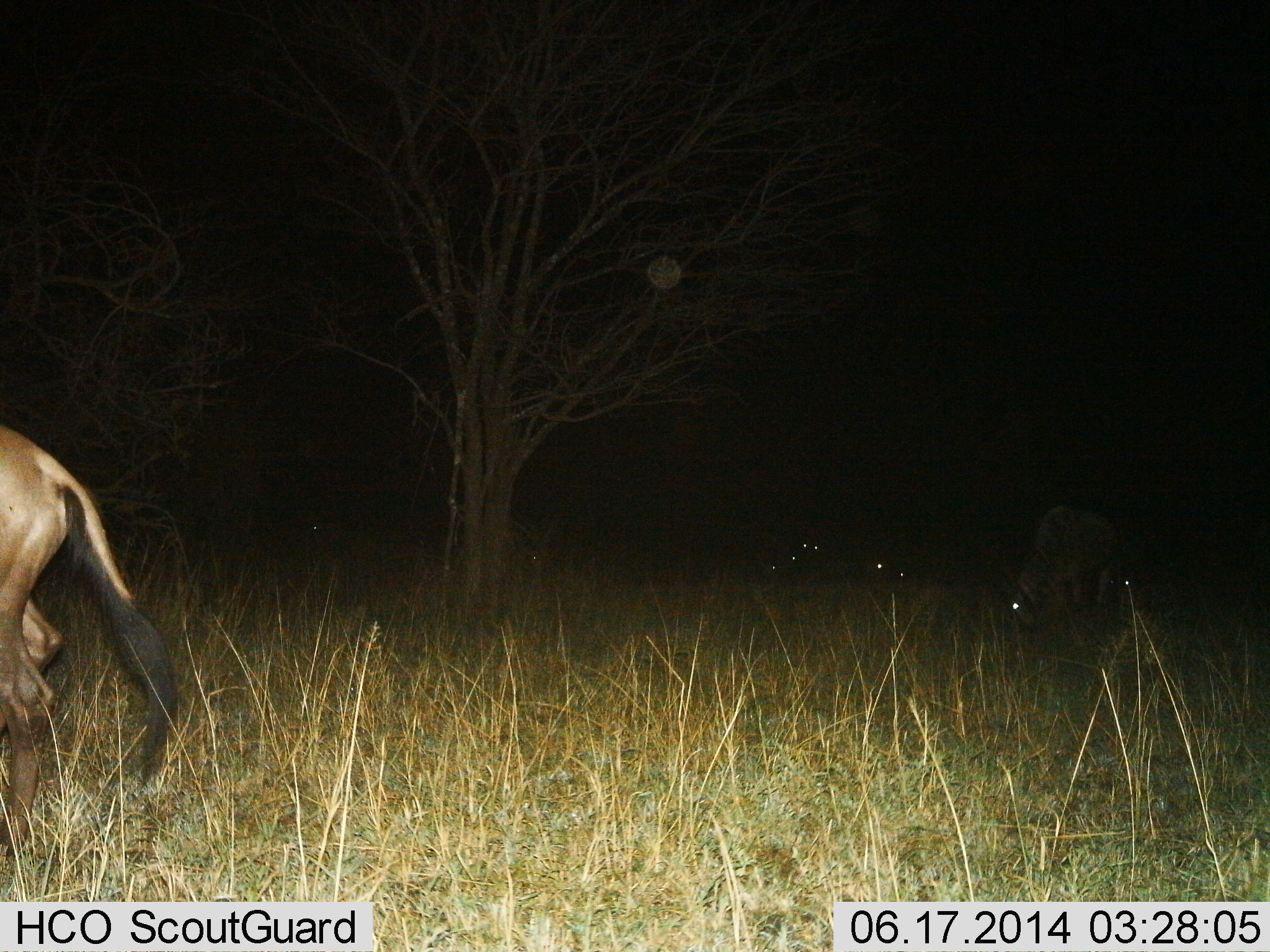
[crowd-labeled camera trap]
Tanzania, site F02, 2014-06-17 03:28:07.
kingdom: Animalia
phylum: Chordata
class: Mammalia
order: Artiodactyla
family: Bovidae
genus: Connochaetes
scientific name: Connochaetes taurinus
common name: blue wildebeest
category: wildebeest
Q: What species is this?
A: Wildebeest (blue wildebeest) (Connochaetes taurinus).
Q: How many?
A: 5.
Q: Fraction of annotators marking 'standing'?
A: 50%.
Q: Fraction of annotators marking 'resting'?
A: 20%.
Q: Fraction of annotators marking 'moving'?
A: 40%.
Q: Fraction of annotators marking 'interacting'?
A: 0%.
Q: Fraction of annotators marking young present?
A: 0%.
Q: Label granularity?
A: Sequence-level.